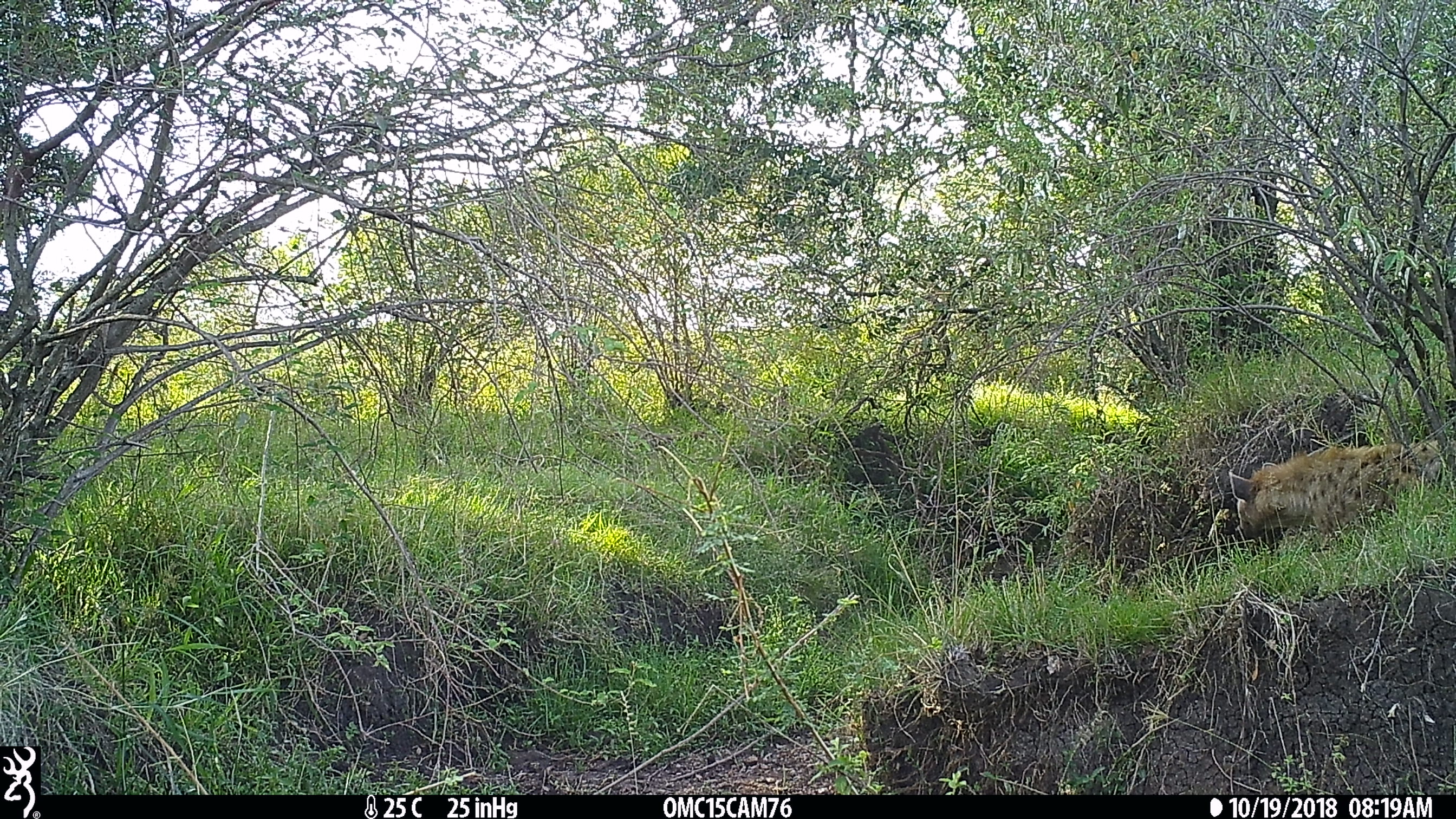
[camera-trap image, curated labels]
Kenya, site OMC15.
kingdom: Animalia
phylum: Chordata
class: Mammalia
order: Carnivora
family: Hyaenidae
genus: Crocuta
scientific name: Crocuta crocuta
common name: spotted hyena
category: hyena spotted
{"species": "hyena spotted (spotted hyena) (Crocuta crocuta)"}